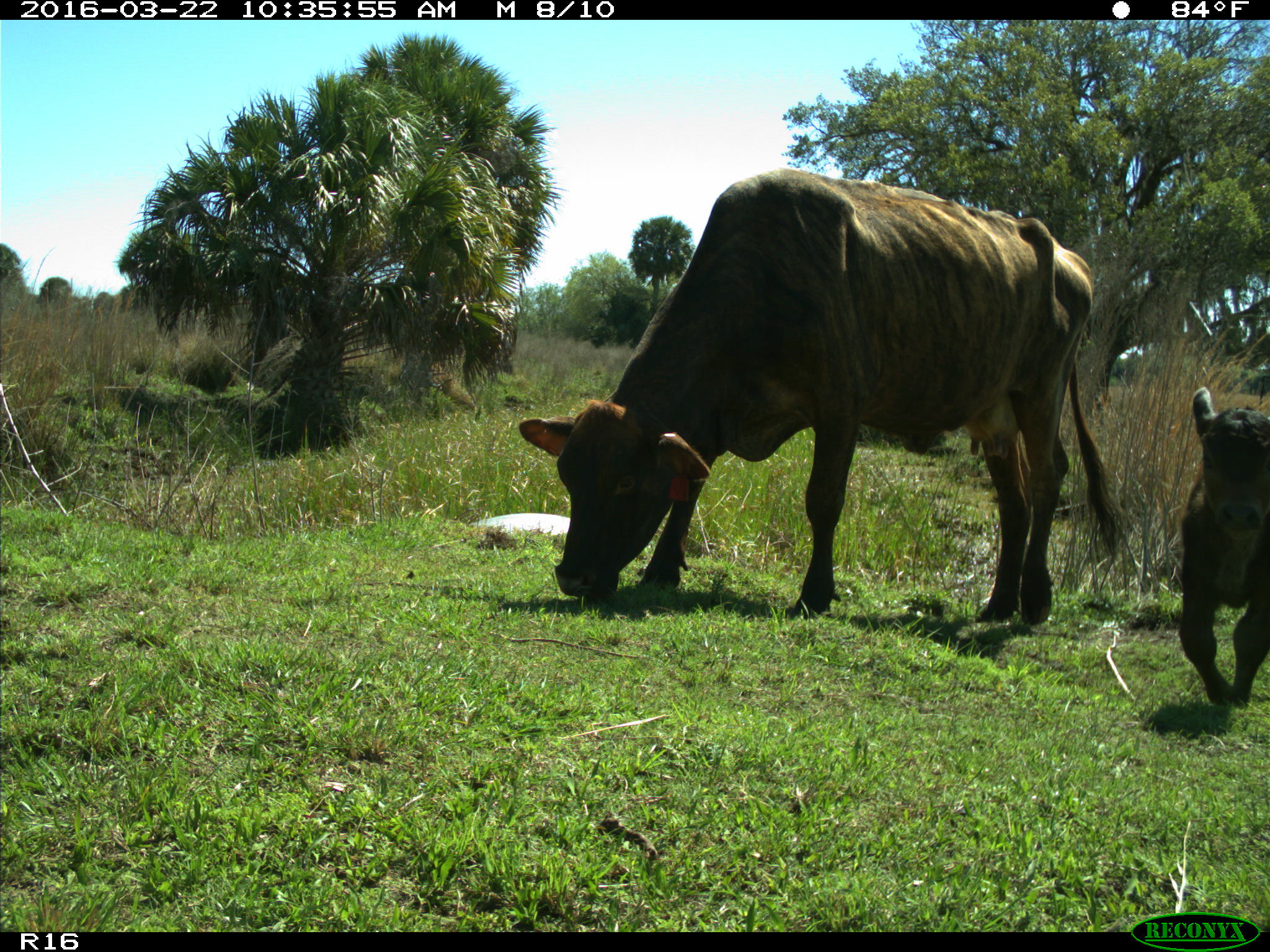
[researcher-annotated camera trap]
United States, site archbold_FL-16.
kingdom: Animalia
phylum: Chordata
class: Mammalia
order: Artiodactyla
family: Bovidae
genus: Bos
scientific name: Bos taurus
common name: domestic cow